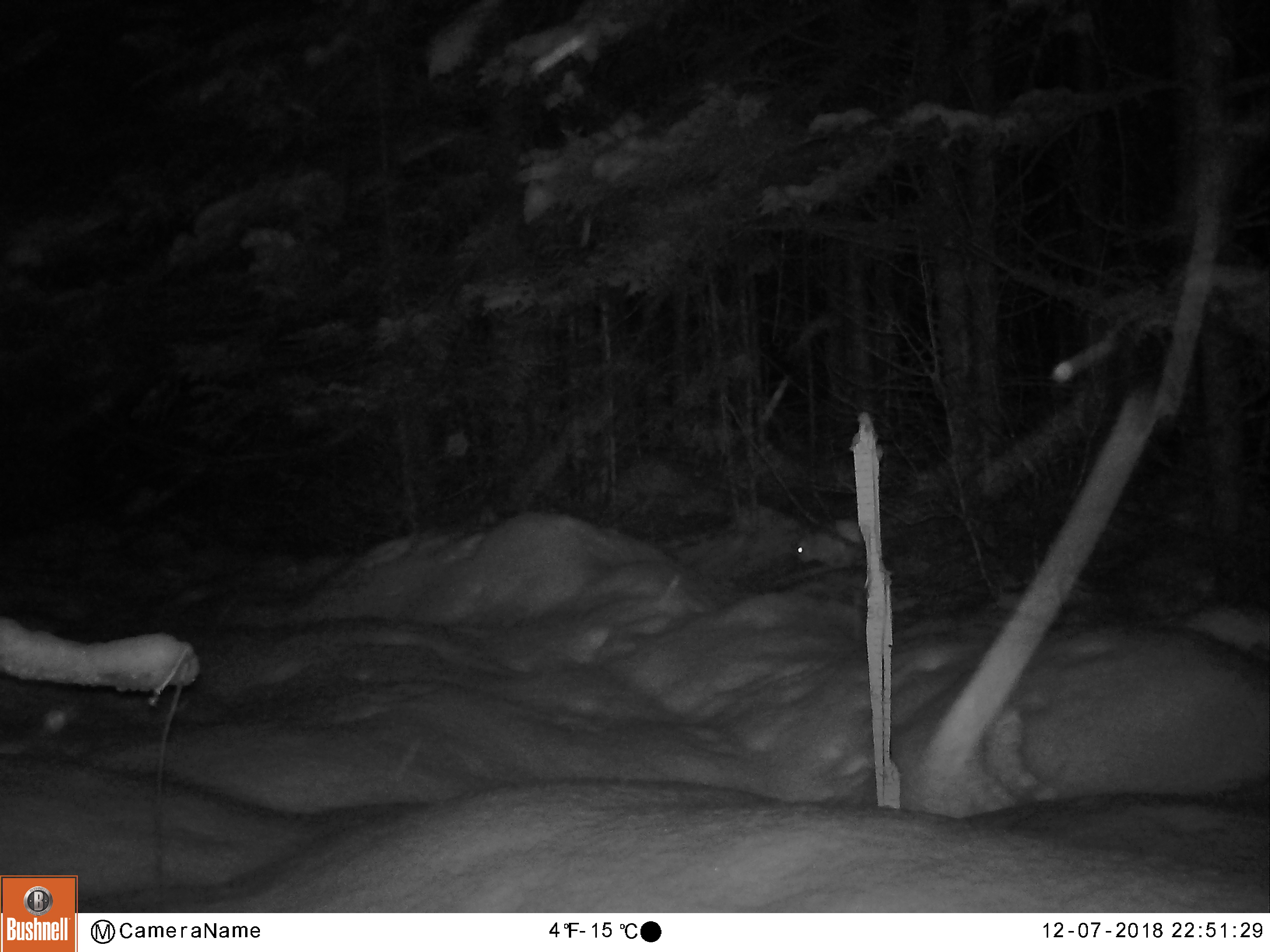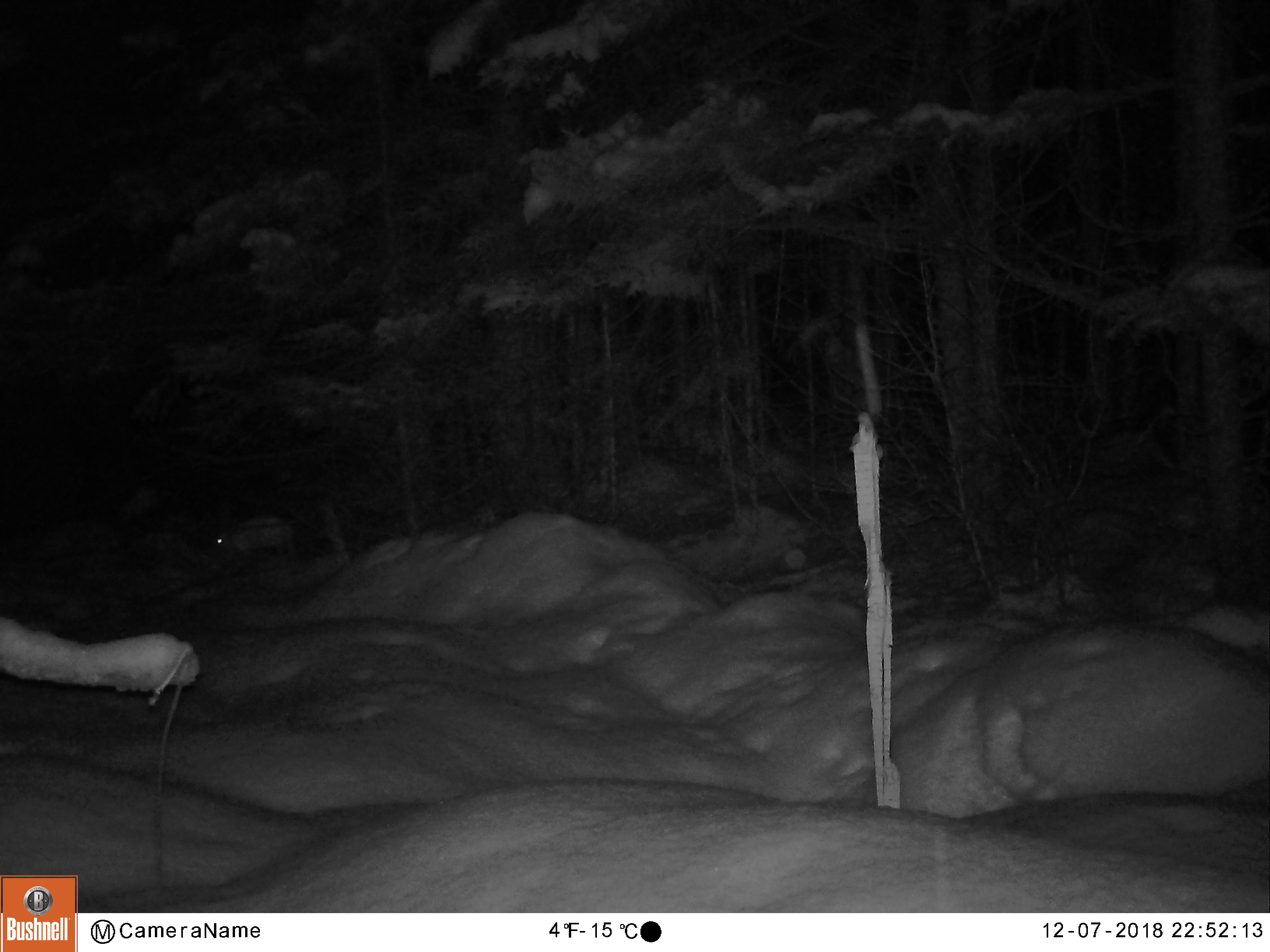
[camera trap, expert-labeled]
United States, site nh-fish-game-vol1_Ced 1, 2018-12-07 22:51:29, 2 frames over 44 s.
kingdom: Animalia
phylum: Chordata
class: Mammalia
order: Lagomorpha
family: Leporidae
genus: Lepus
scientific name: Lepus americanus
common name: snowshoe hare